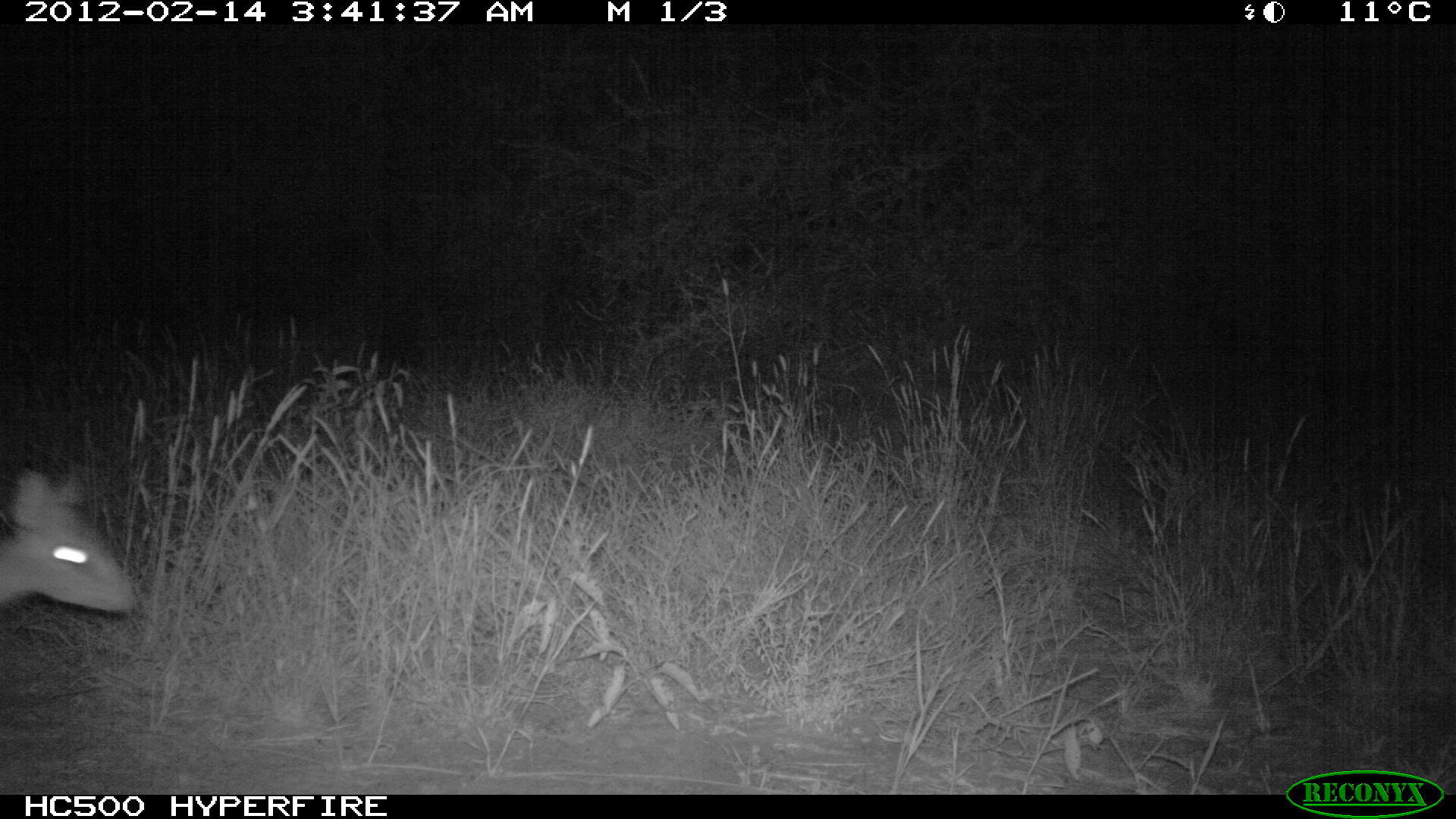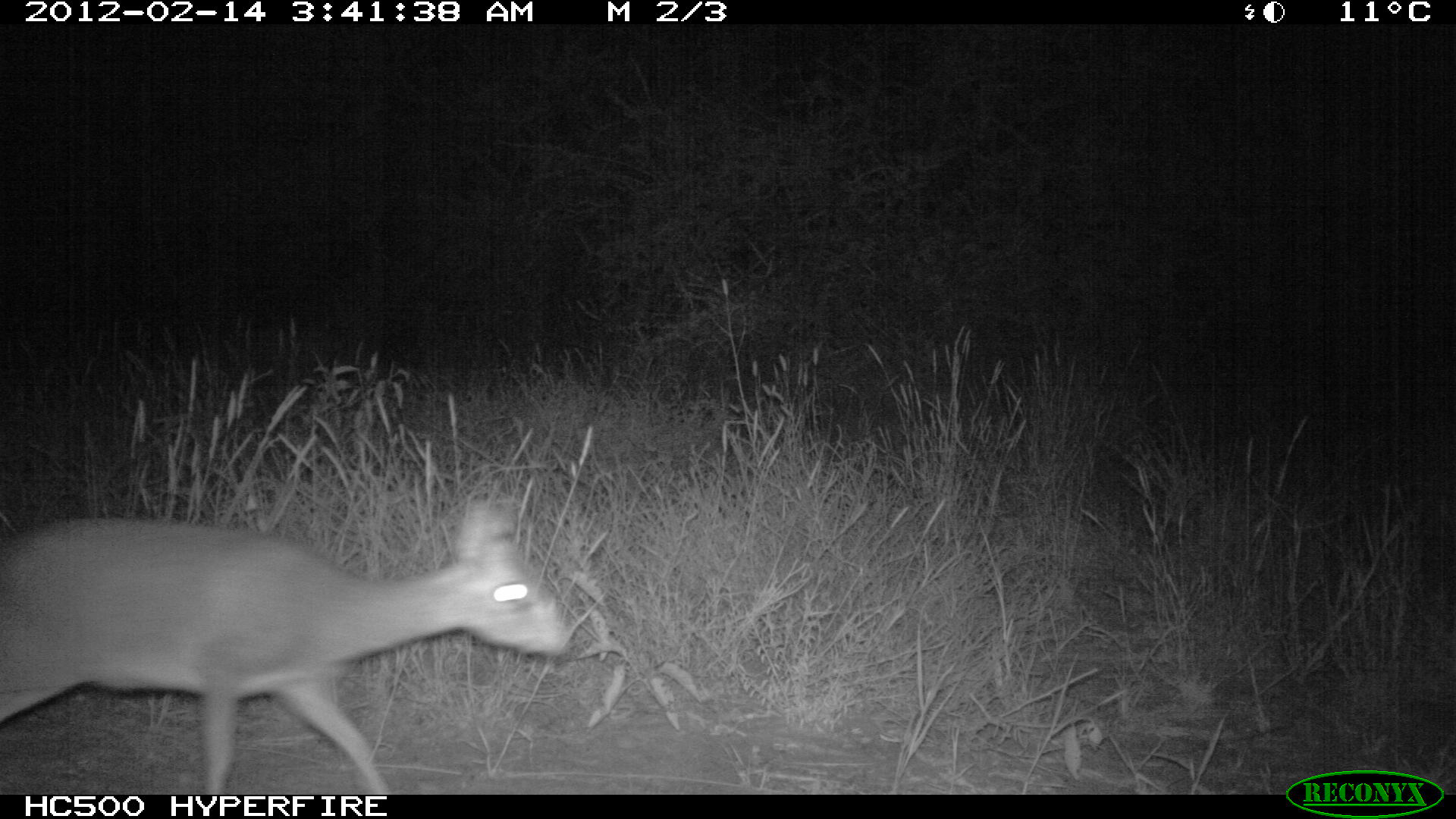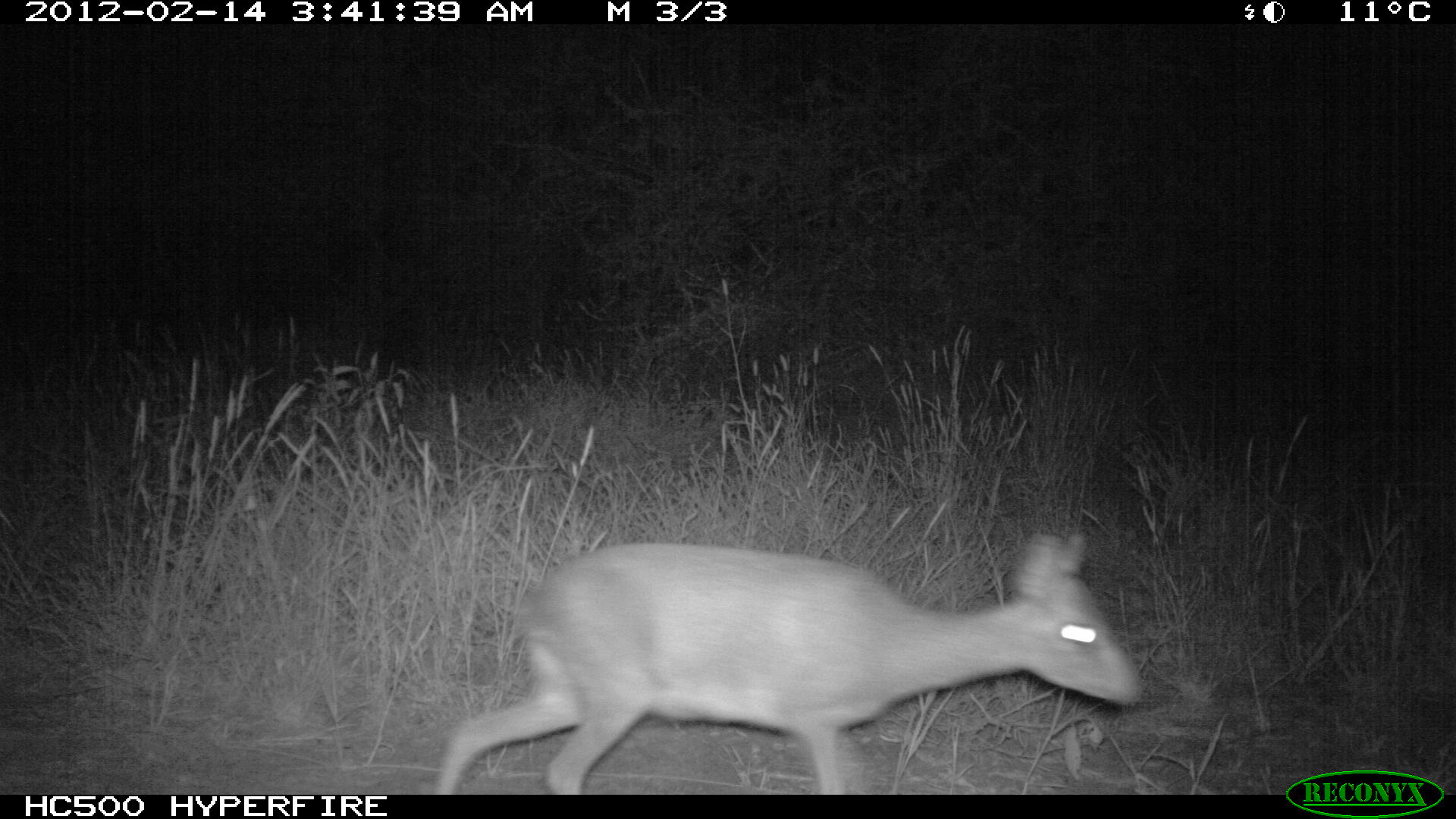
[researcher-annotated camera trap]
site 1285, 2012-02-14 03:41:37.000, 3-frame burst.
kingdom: Animalia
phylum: Chordata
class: Mammalia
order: Artiodactyla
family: Bovidae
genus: Madoqua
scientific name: Madoqua guentheri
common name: günther's dik-dik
Madoqua guentheri (günther's dik-dik), count 1.